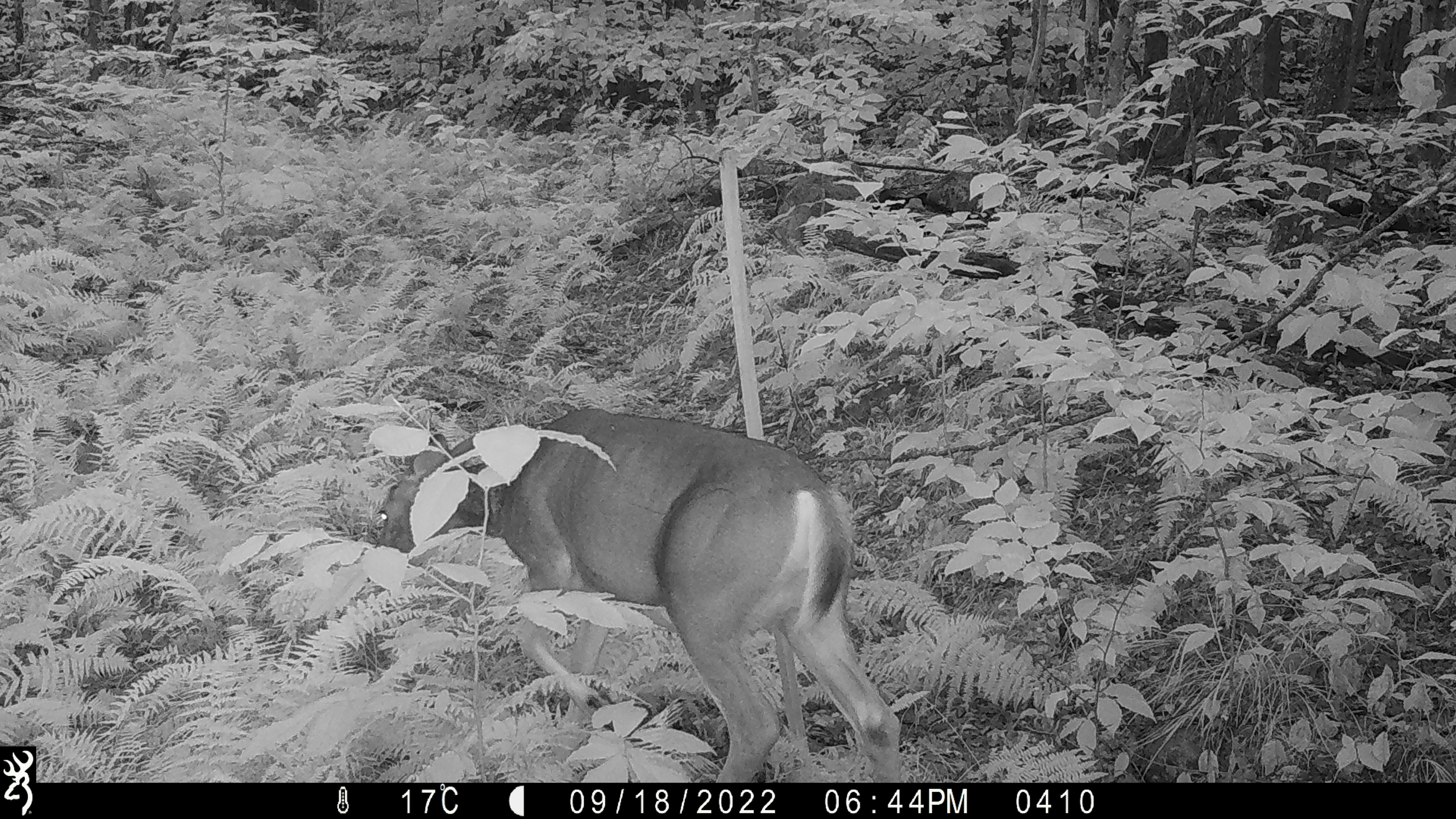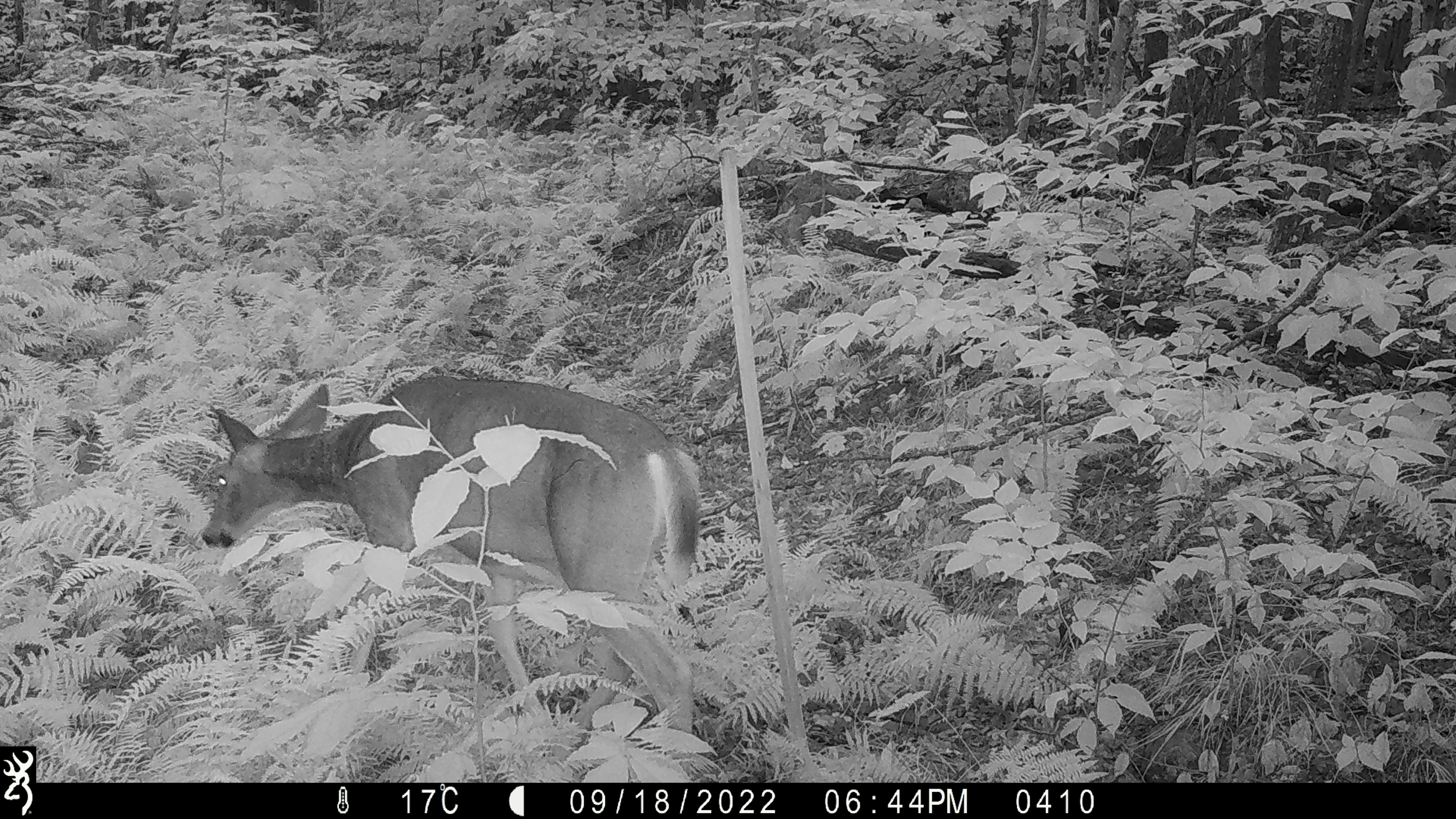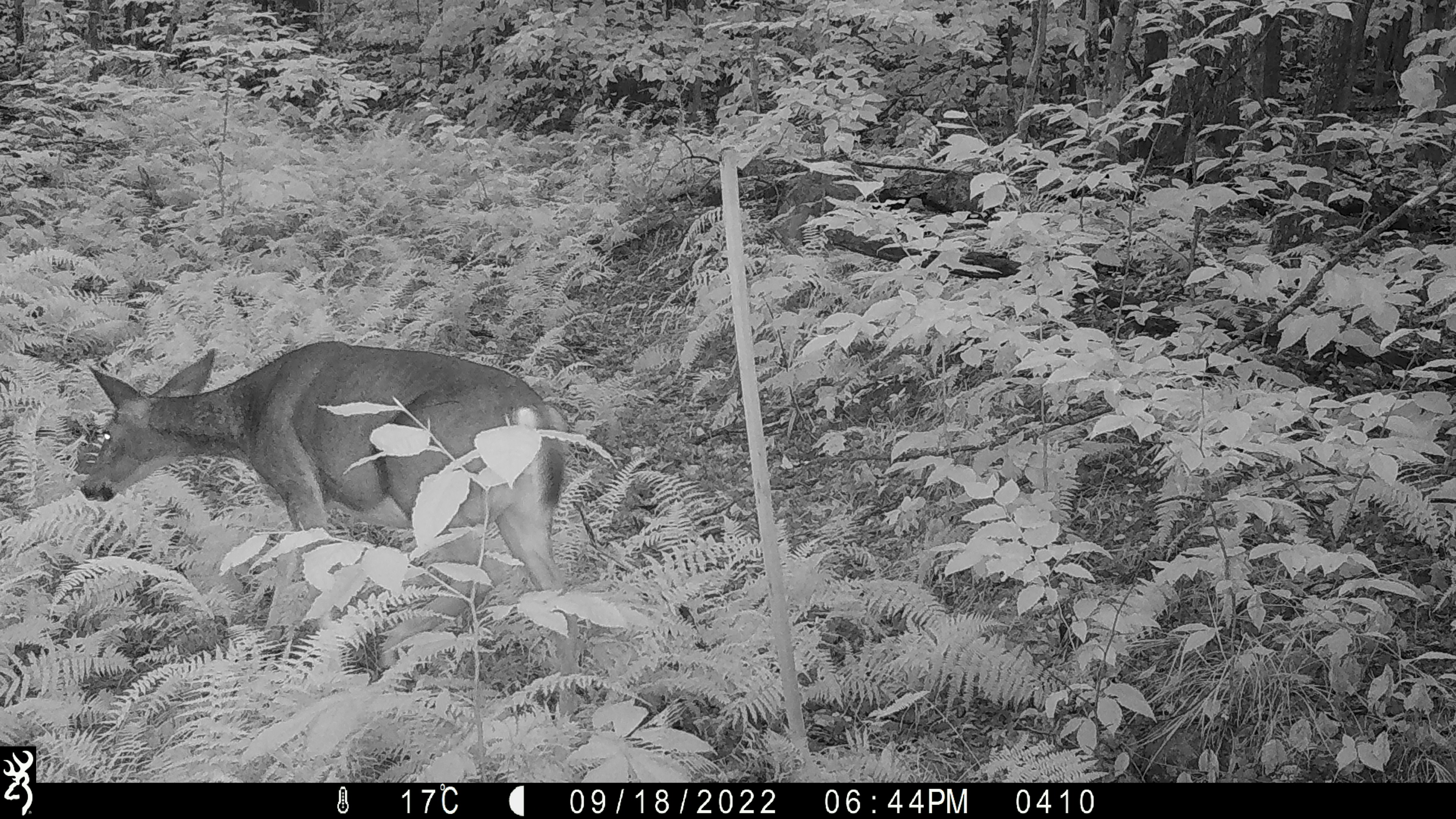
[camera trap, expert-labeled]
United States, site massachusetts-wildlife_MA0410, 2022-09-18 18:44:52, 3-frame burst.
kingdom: Animalia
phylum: Chordata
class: Mammalia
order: Artiodactyla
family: Cervidae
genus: Odocoileus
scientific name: Odocoileus virginianus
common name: white-tailed deer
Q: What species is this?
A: White-tailed deer (Odocoileus virginianus).